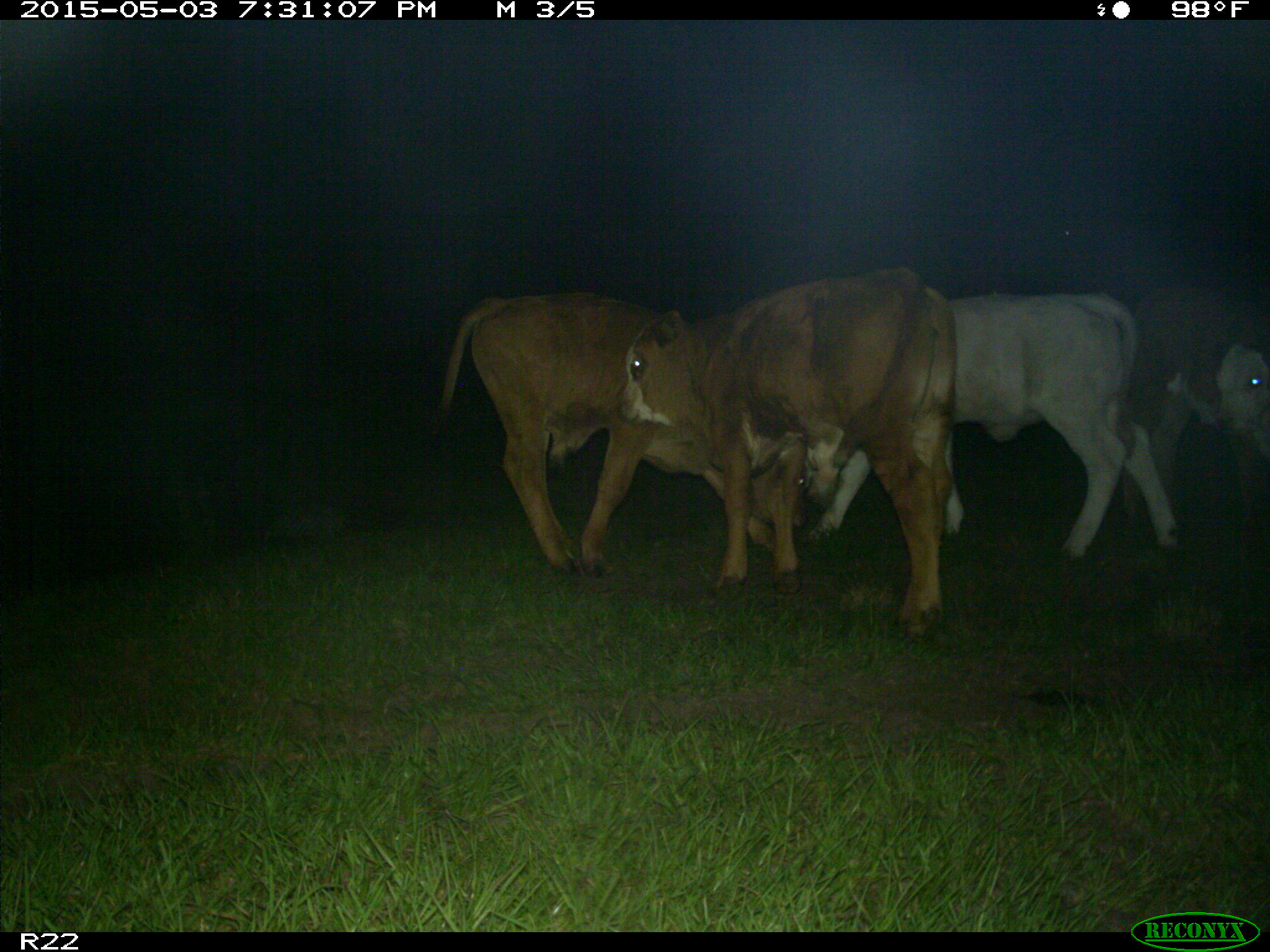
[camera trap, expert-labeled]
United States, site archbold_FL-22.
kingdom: Animalia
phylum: Chordata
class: Mammalia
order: Artiodactyla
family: Bovidae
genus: Bos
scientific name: Bos taurus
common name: domestic cow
Bos taurus (domestic cow).